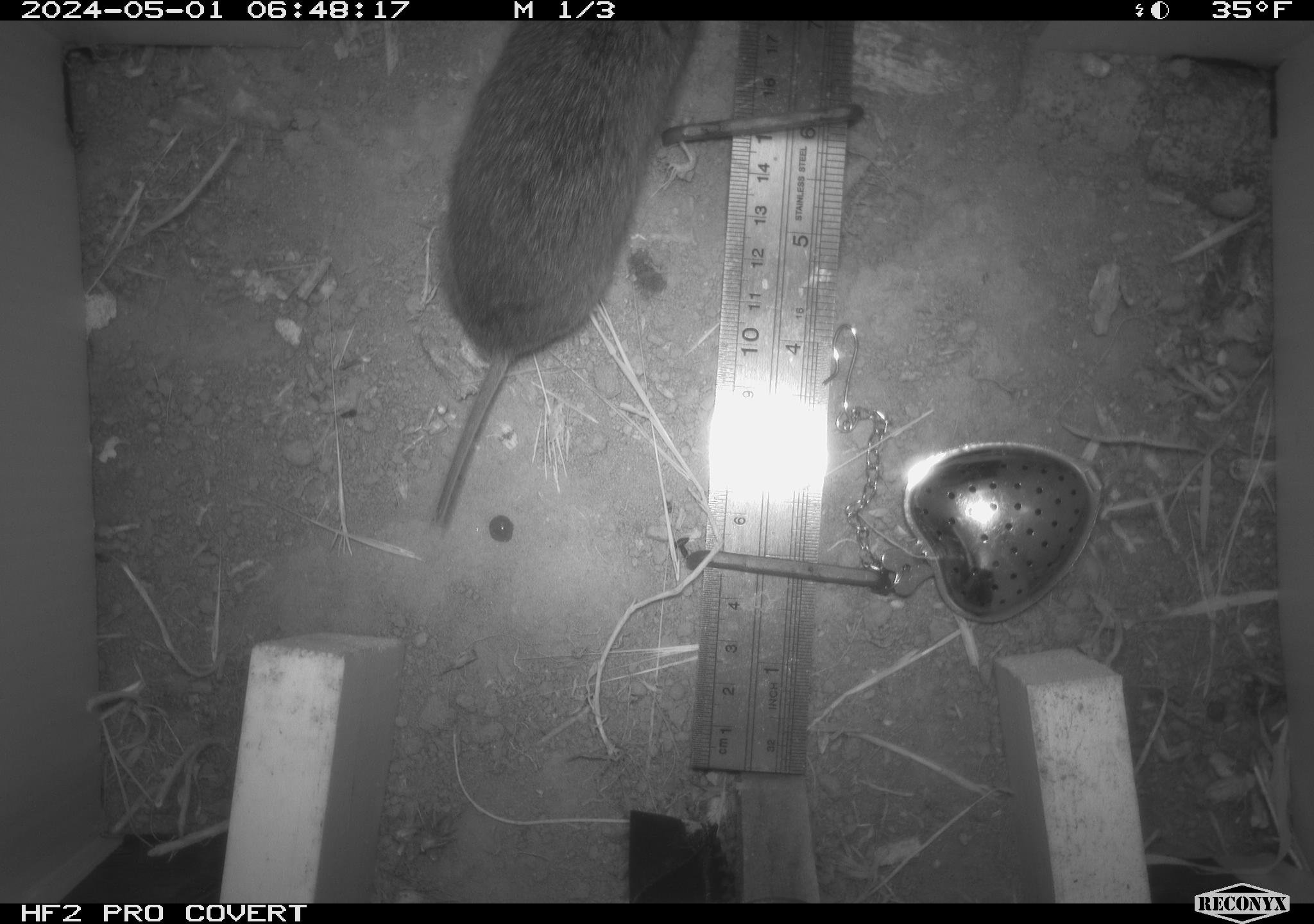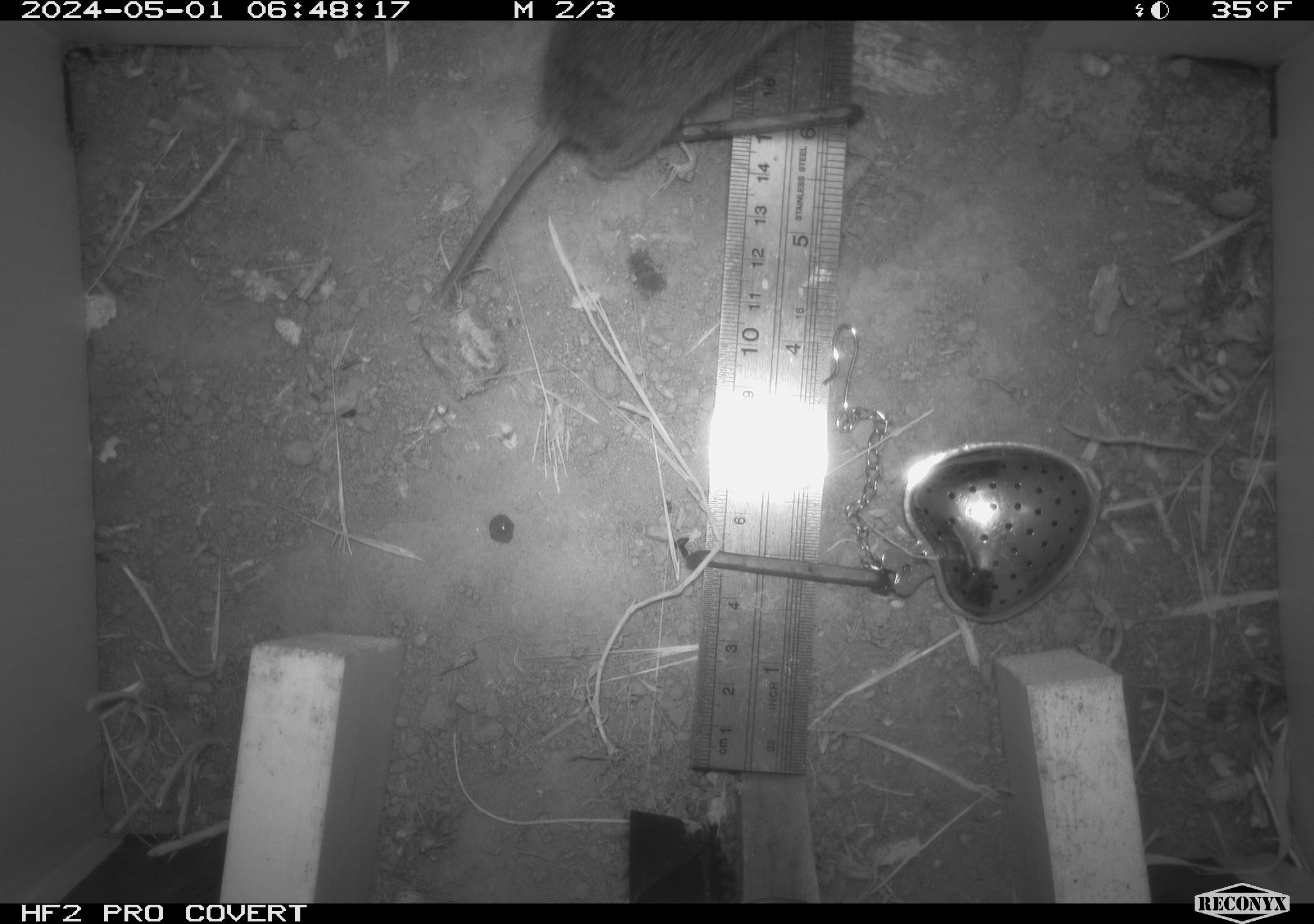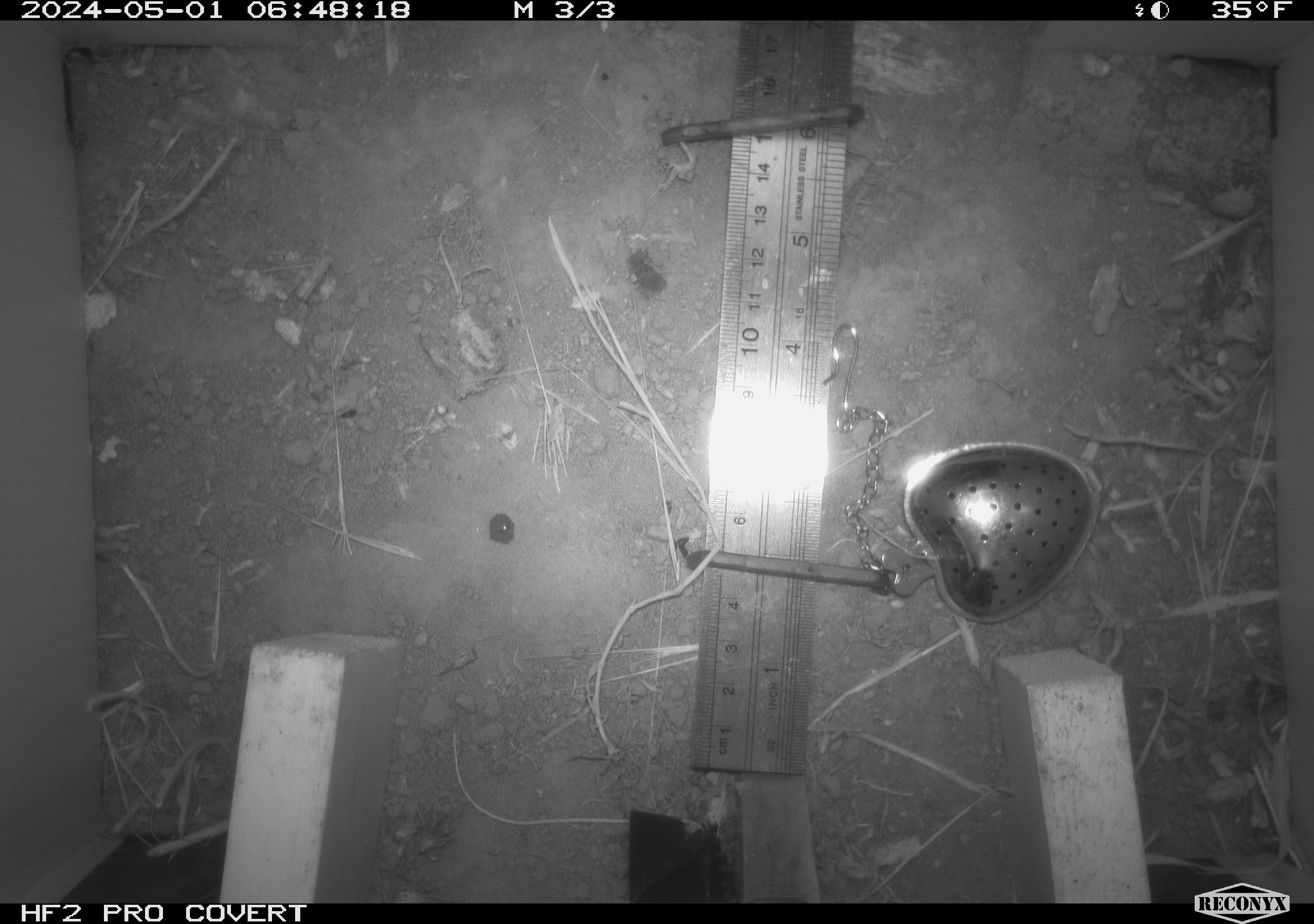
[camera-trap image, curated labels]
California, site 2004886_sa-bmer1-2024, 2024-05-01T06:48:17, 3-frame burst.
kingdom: Animalia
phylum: Chordata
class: Mammalia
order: Rodentia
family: Cricetidae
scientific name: Arvicolinae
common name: voles, lemmings, and muskrats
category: arvicolinae subfamily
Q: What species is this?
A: Arvicolinae subfamily (voles, lemmings, and muskrats) (Arvicolinae).